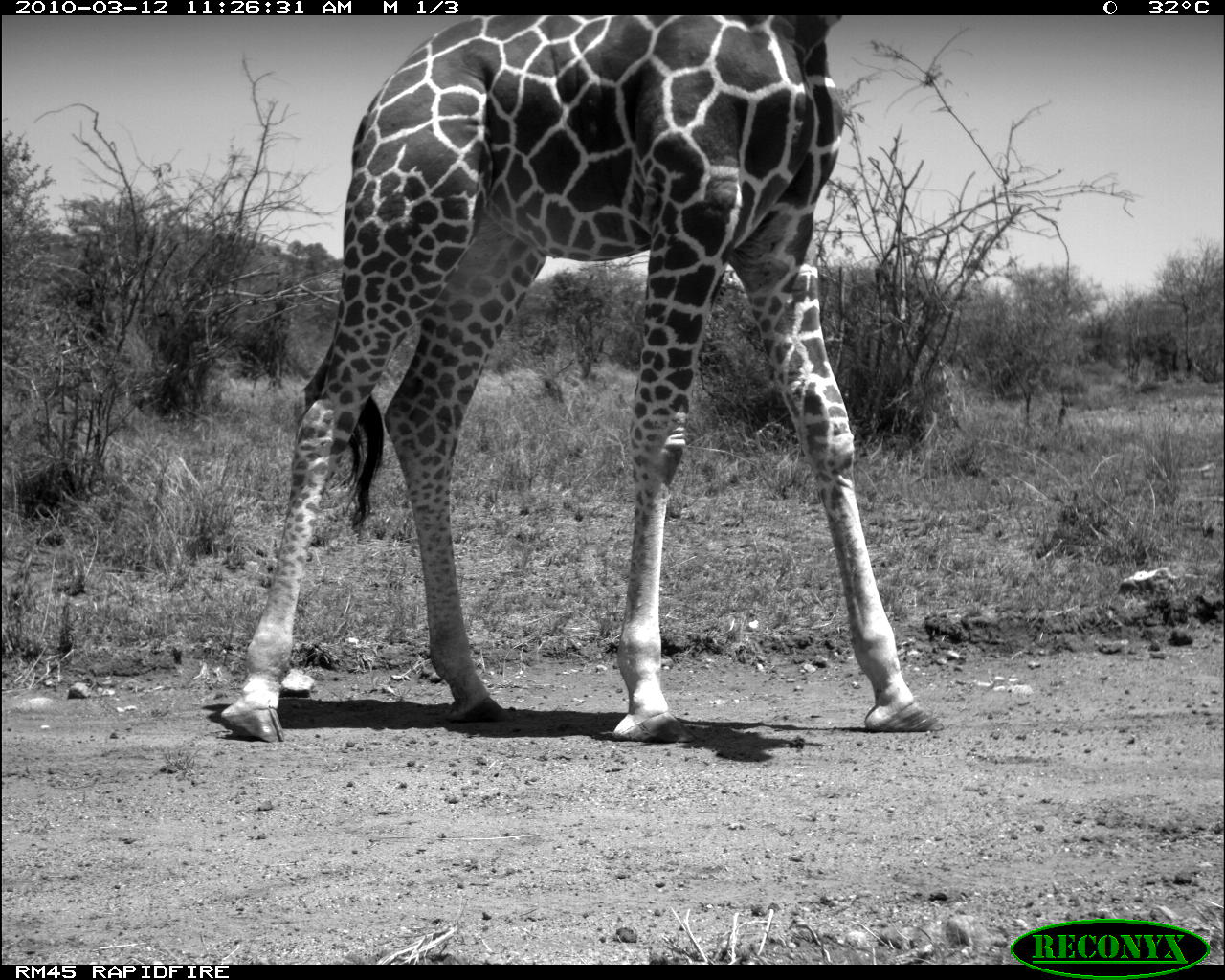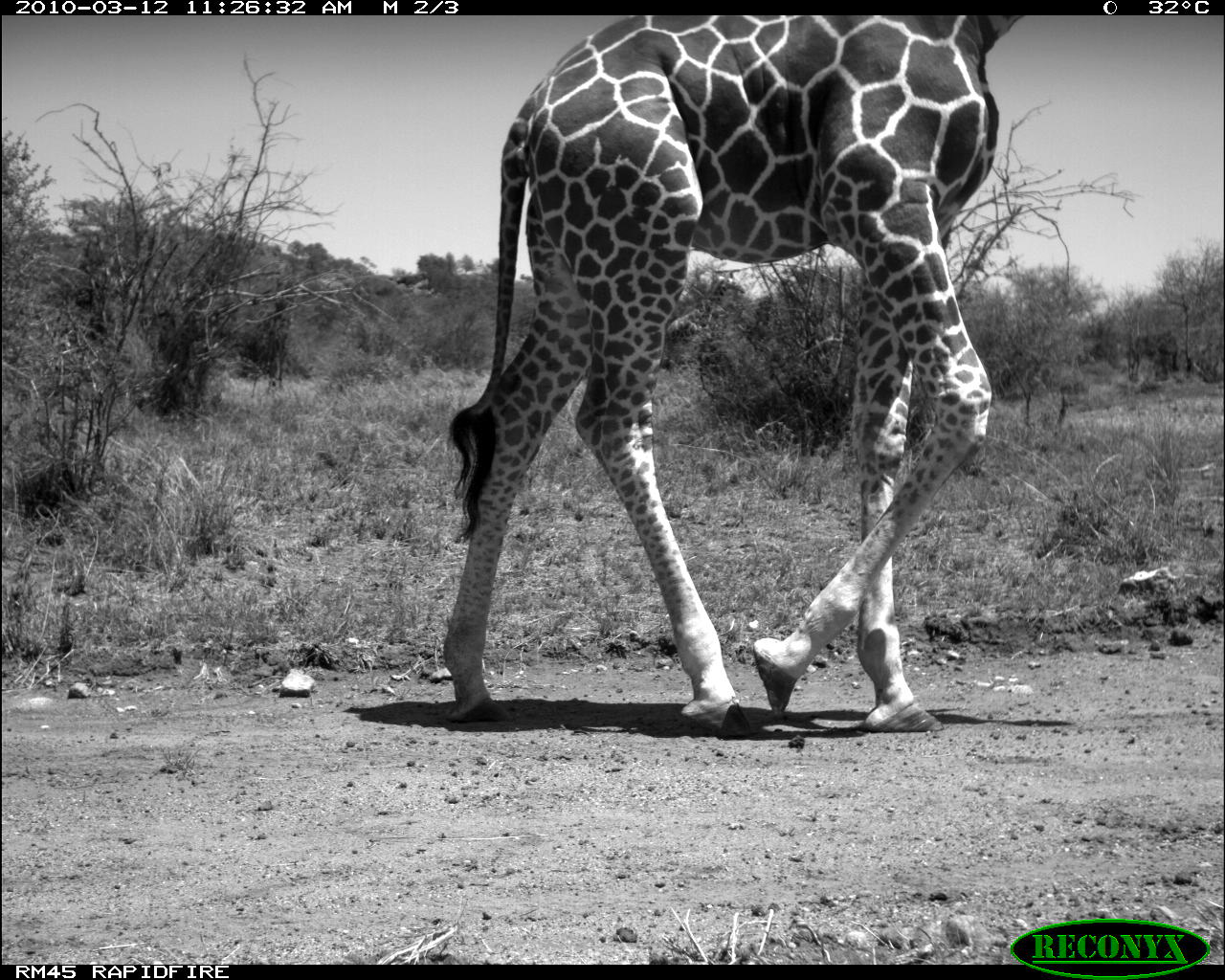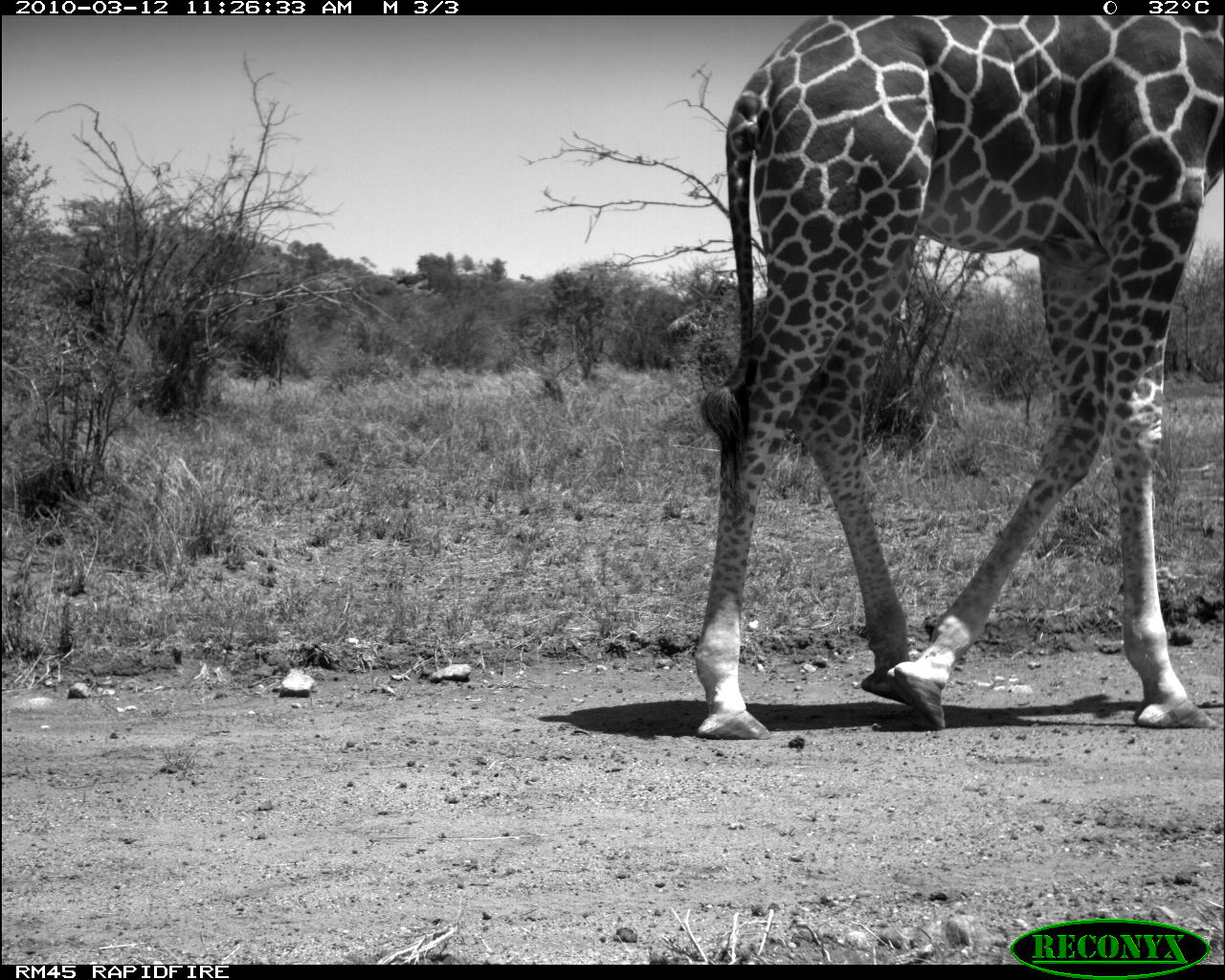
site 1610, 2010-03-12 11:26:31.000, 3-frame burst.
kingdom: Animalia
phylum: Chordata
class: Mammalia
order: Artiodactyla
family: Giraffidae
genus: Giraffa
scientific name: Giraffa camelopardalis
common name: giraffe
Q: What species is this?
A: Giraffa camelopardalis (giraffe).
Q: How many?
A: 1.